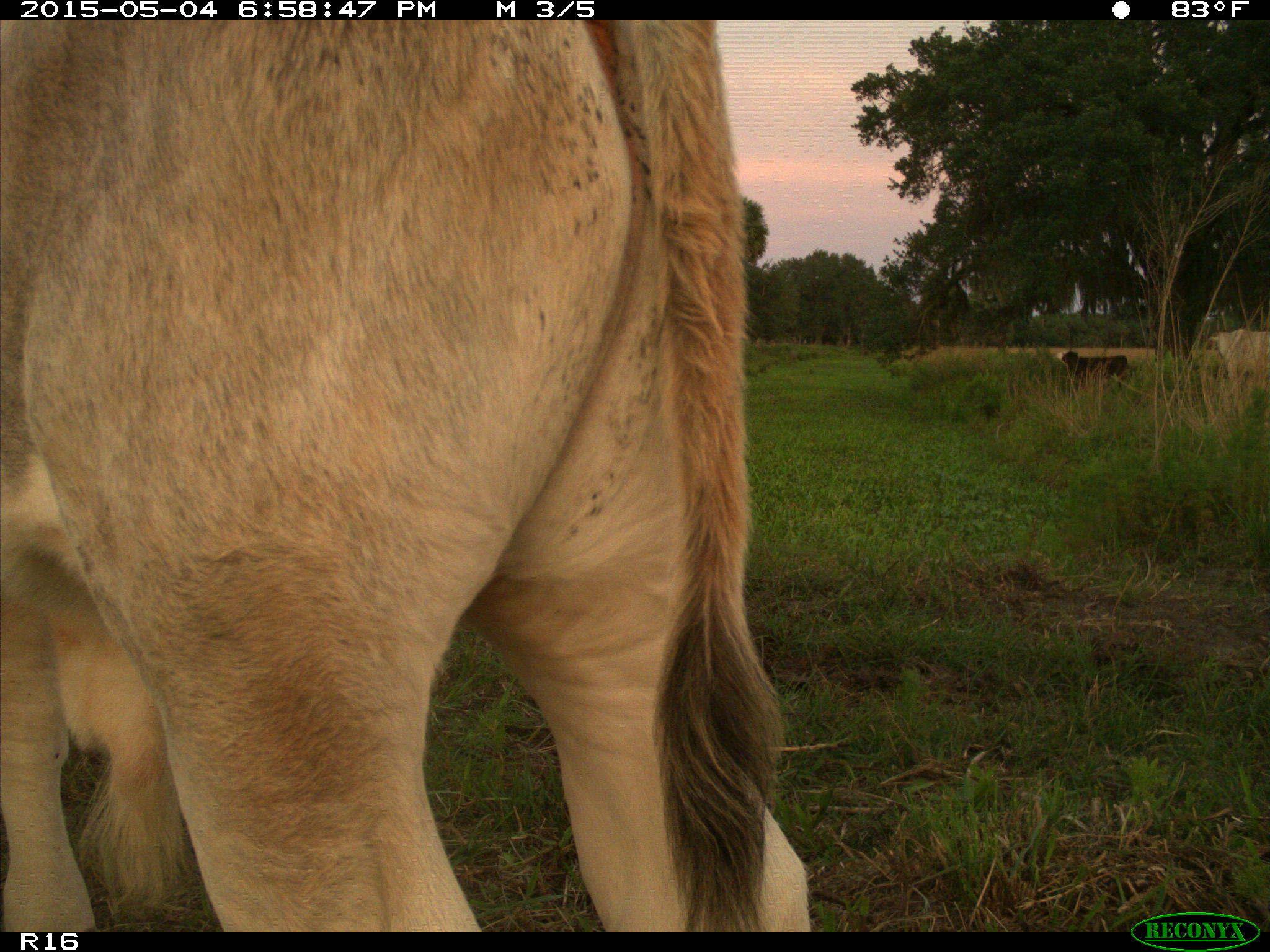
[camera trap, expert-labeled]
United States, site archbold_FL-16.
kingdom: Animalia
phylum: Chordata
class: Mammalia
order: Artiodactyla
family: Bovidae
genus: Bos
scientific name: Bos taurus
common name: domestic cow